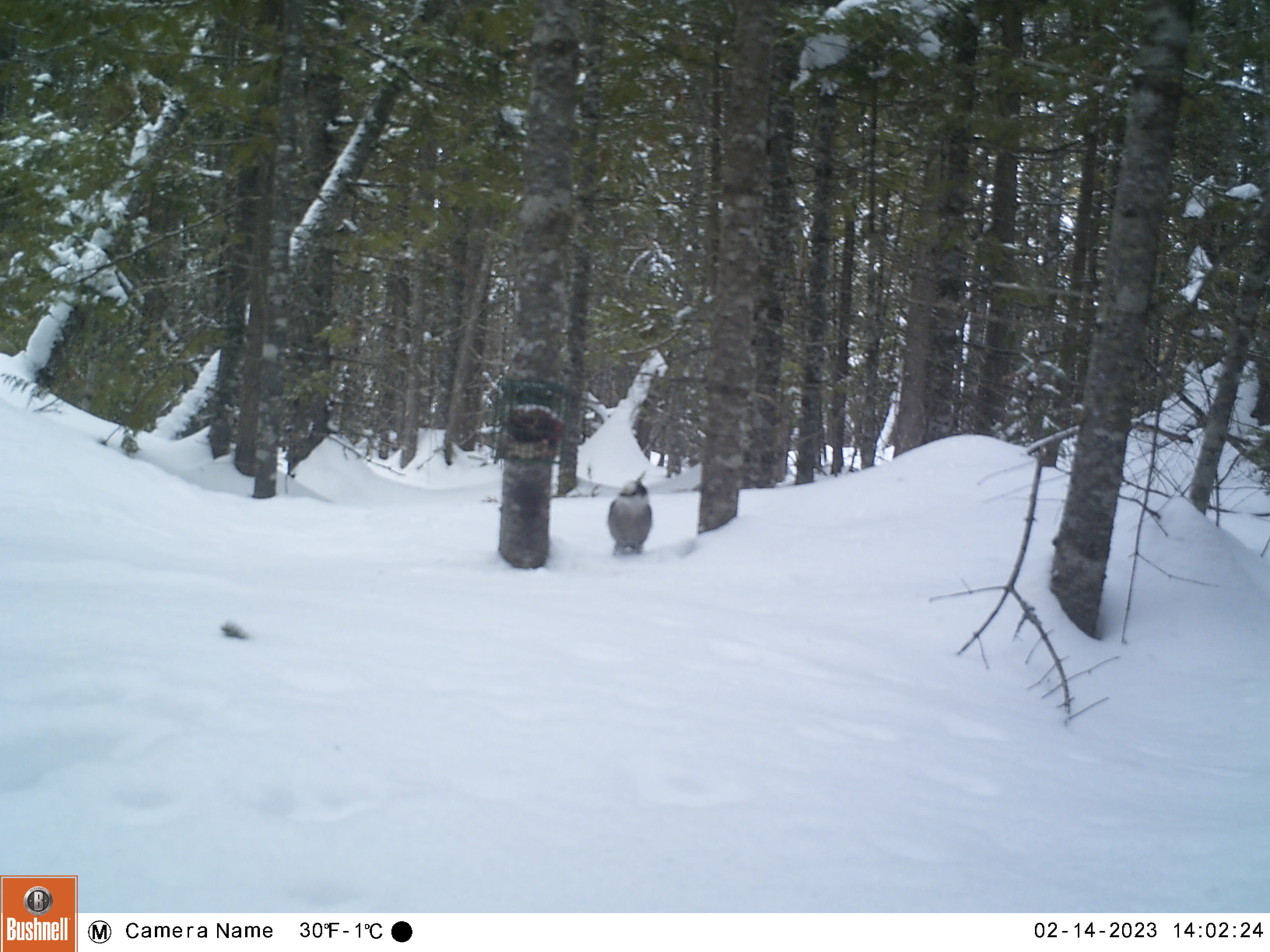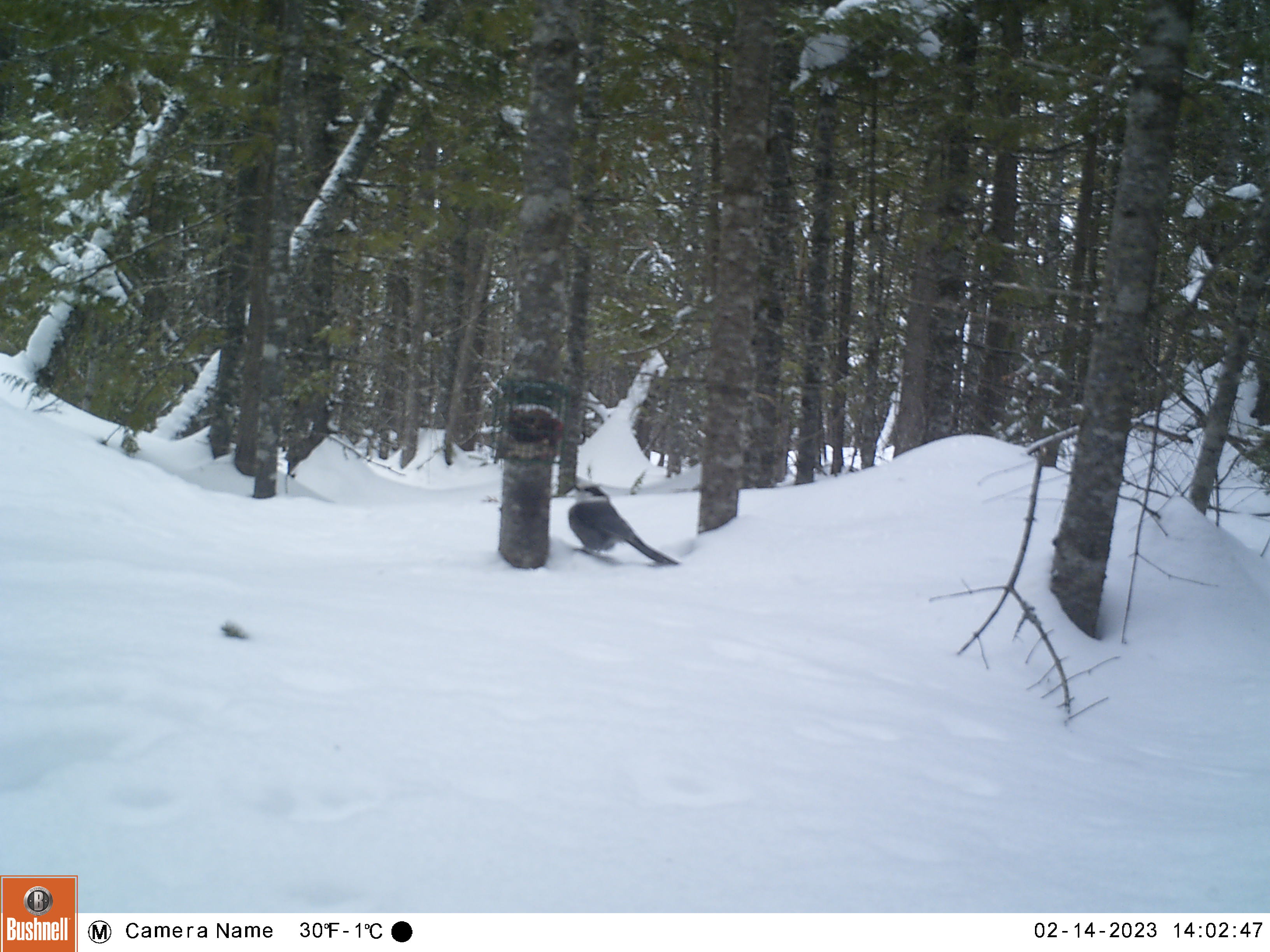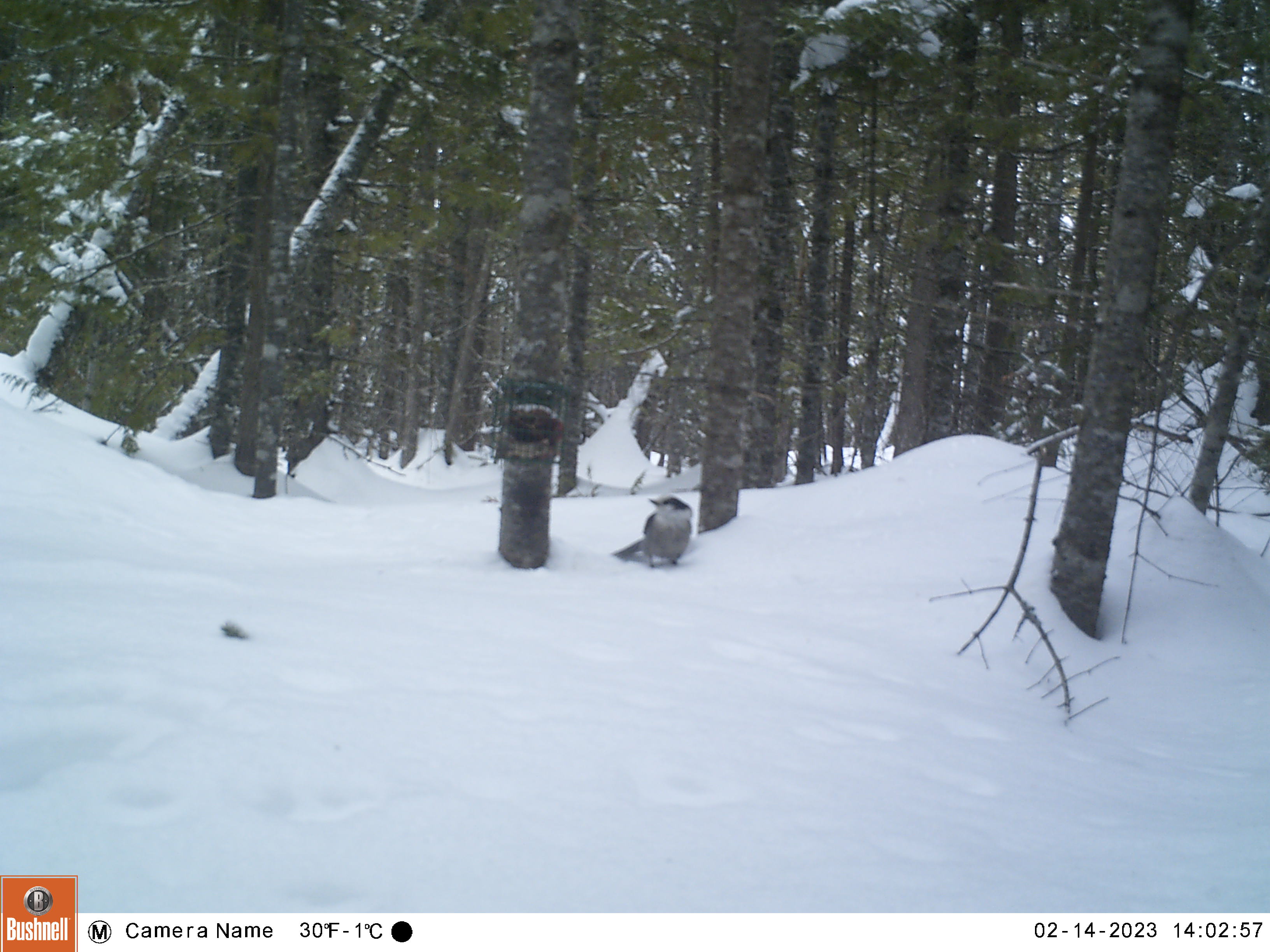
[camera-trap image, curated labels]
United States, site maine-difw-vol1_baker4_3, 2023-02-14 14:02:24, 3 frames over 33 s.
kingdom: Animalia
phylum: Chordata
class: Aves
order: Passeriformes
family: Corvidae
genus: Perisoreus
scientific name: Perisoreus canadensis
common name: canada jay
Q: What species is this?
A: Canada jay (Perisoreus canadensis).